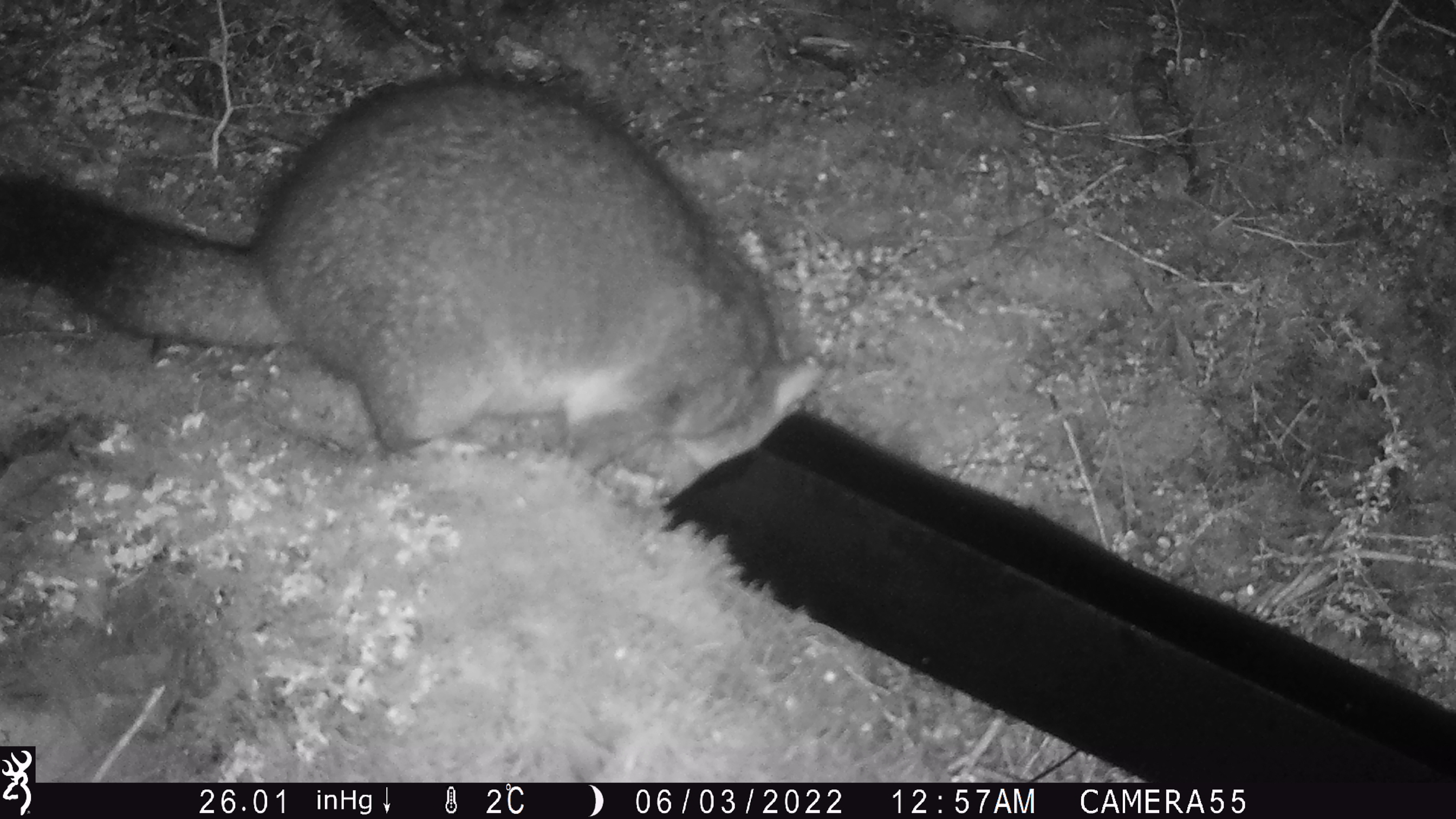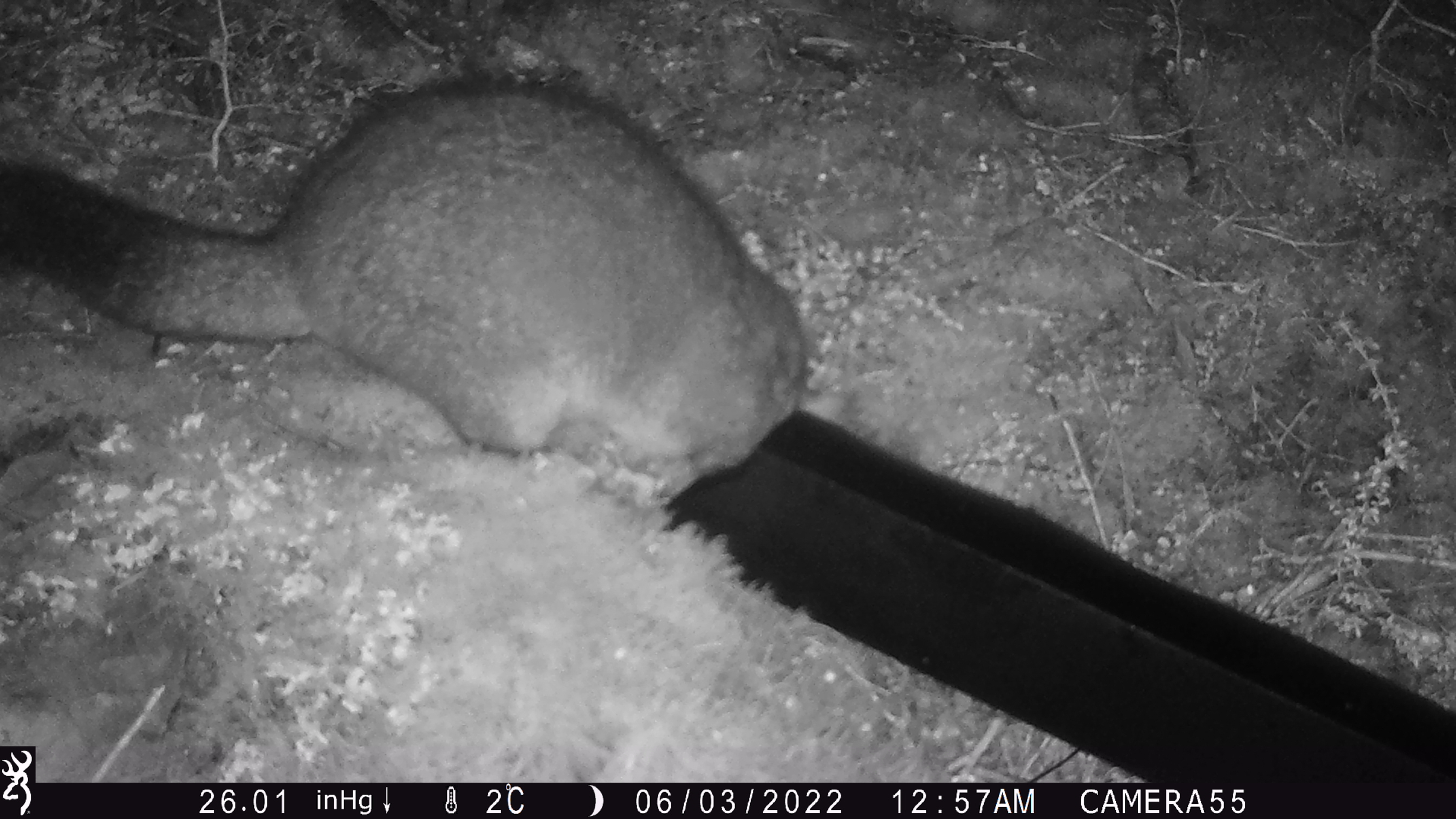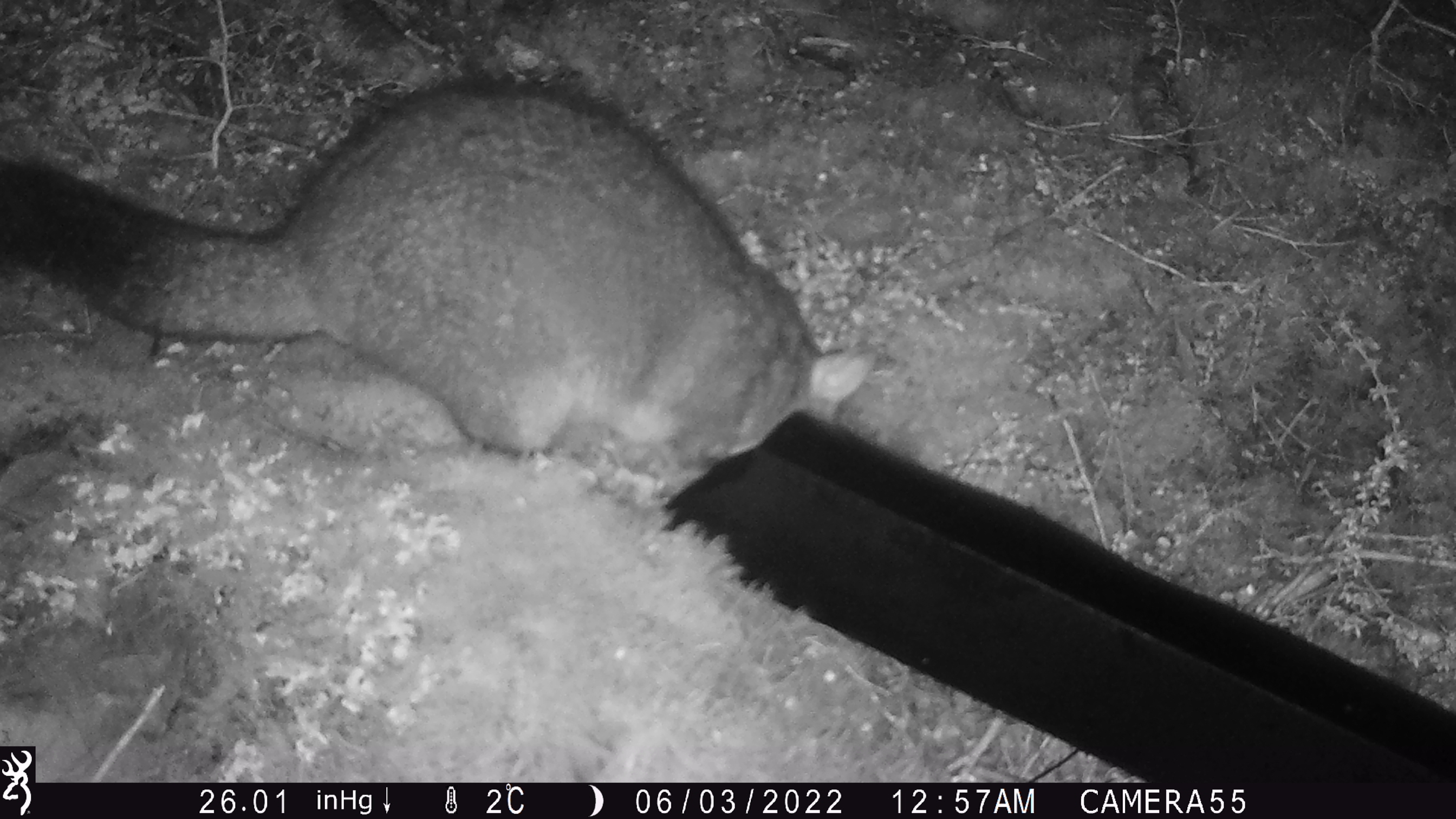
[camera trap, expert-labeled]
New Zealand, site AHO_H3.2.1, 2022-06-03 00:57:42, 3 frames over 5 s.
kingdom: Animalia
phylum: Chordata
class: Mammalia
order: Diprotodontia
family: Phalangeridae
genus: Trichosurus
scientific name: Trichosurus vulpecula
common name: common brushtail possum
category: possum